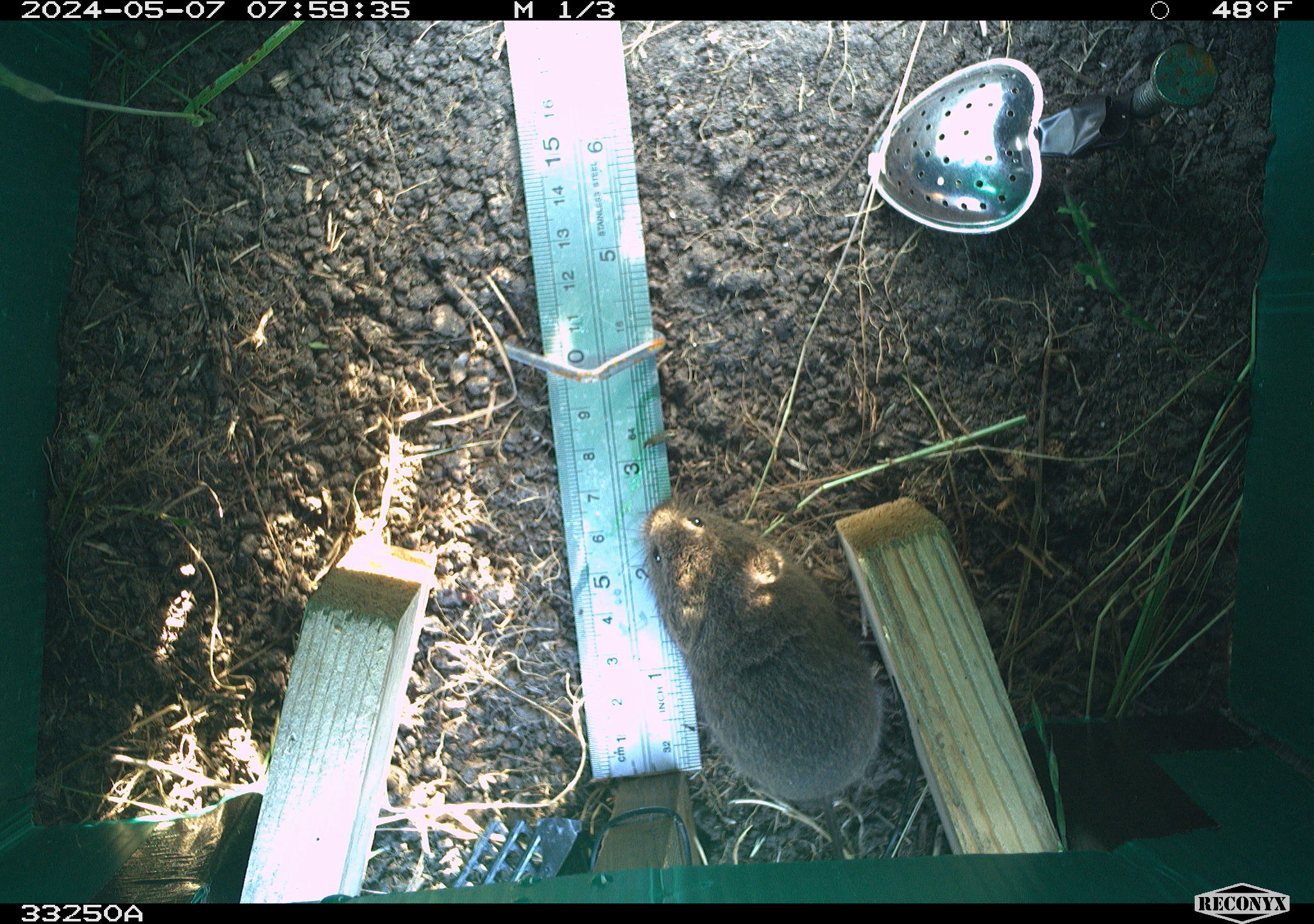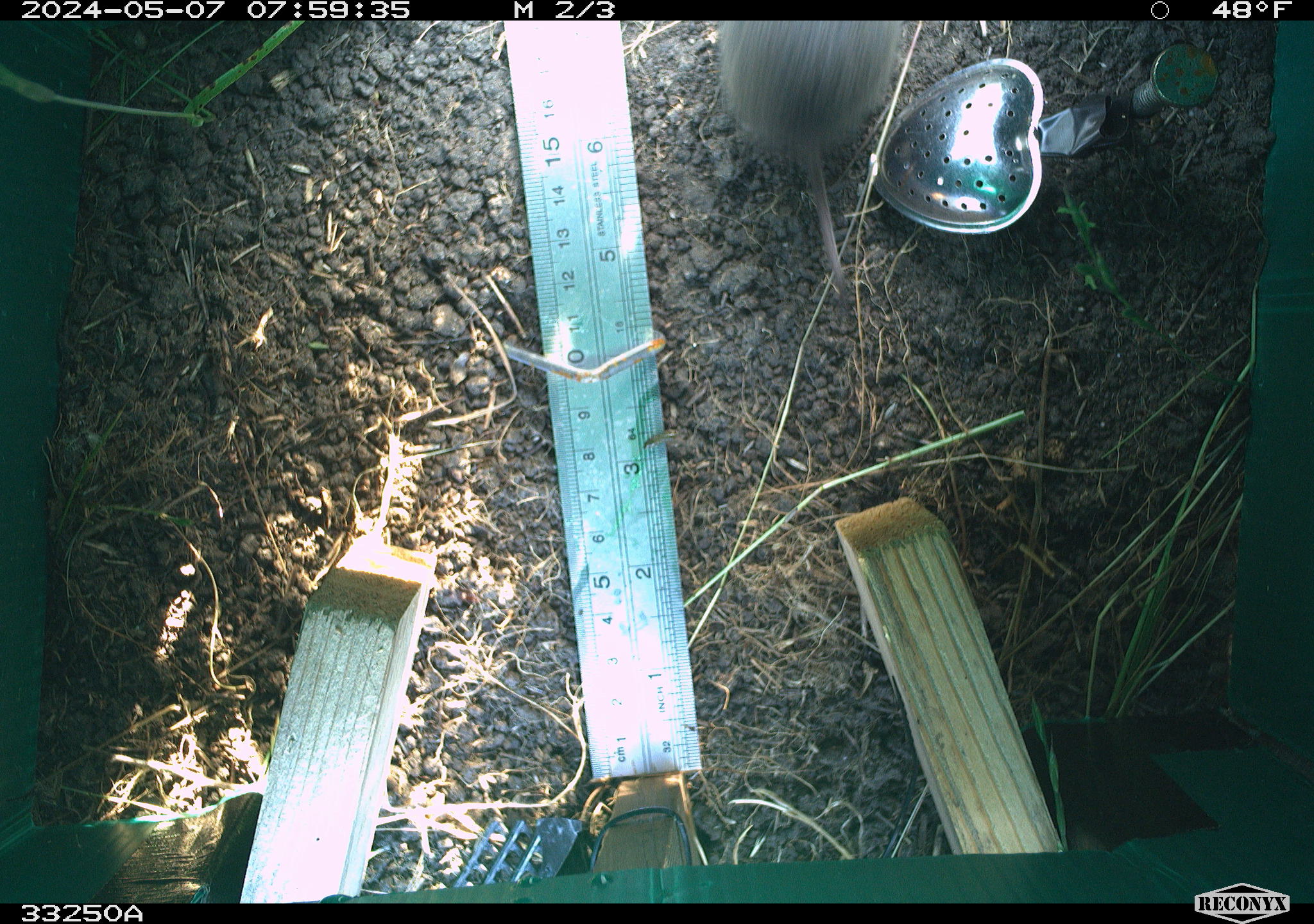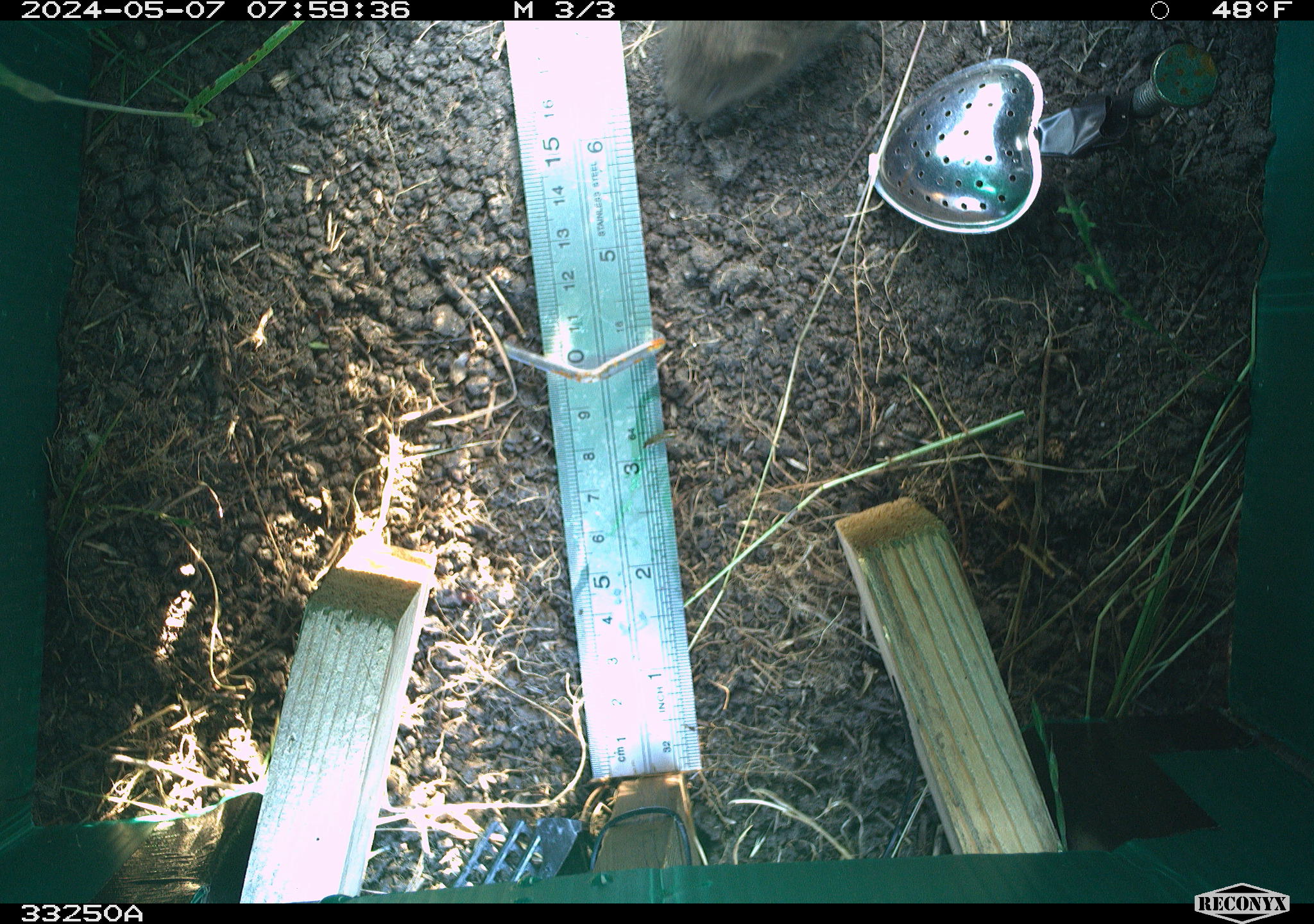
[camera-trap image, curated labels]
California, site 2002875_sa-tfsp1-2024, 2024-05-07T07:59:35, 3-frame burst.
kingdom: Animalia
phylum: Chordata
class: Mammalia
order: Rodentia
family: Cricetidae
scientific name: Arvicolinae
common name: voles, lemmings, and muskrats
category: arvicolinae subfamily